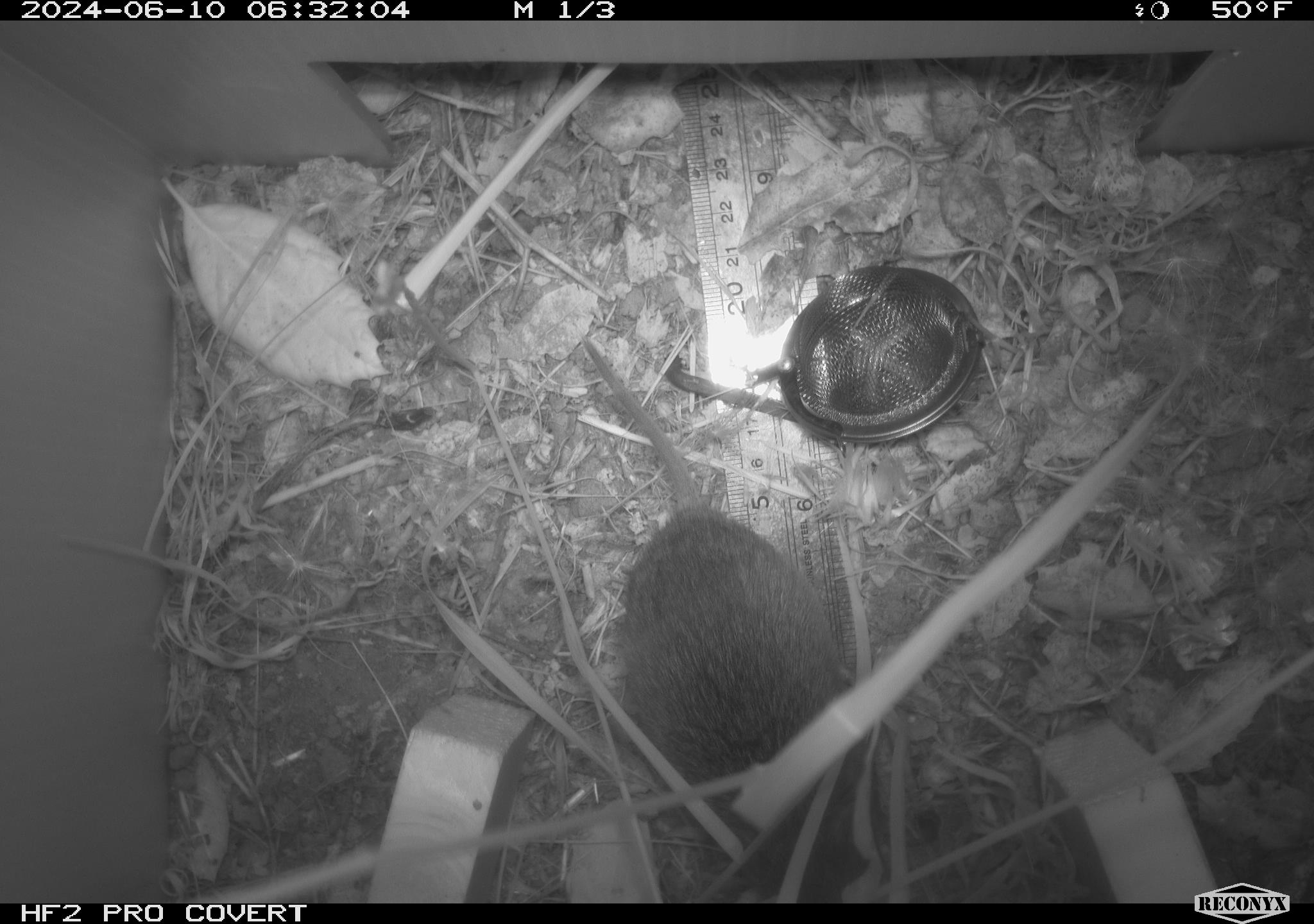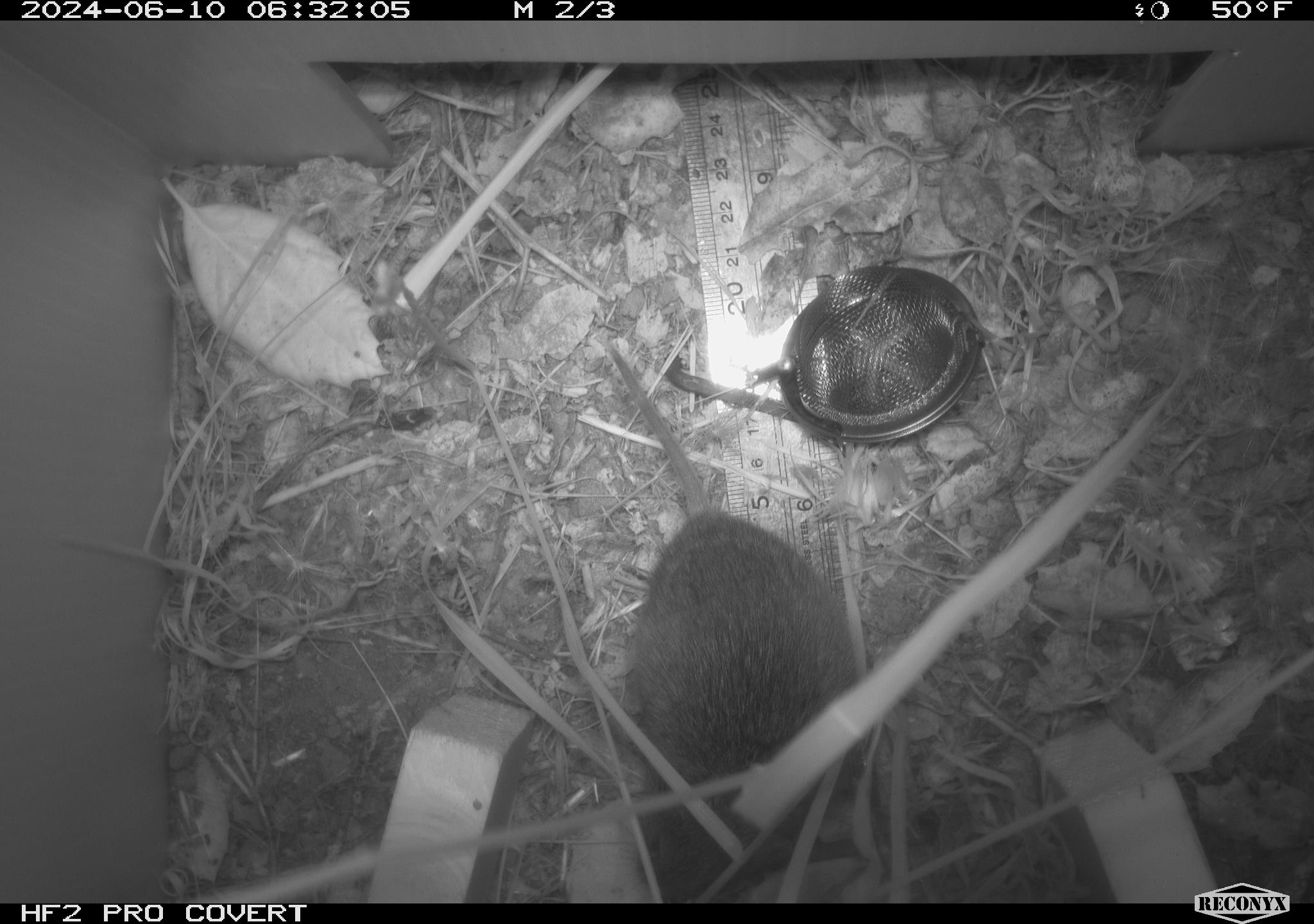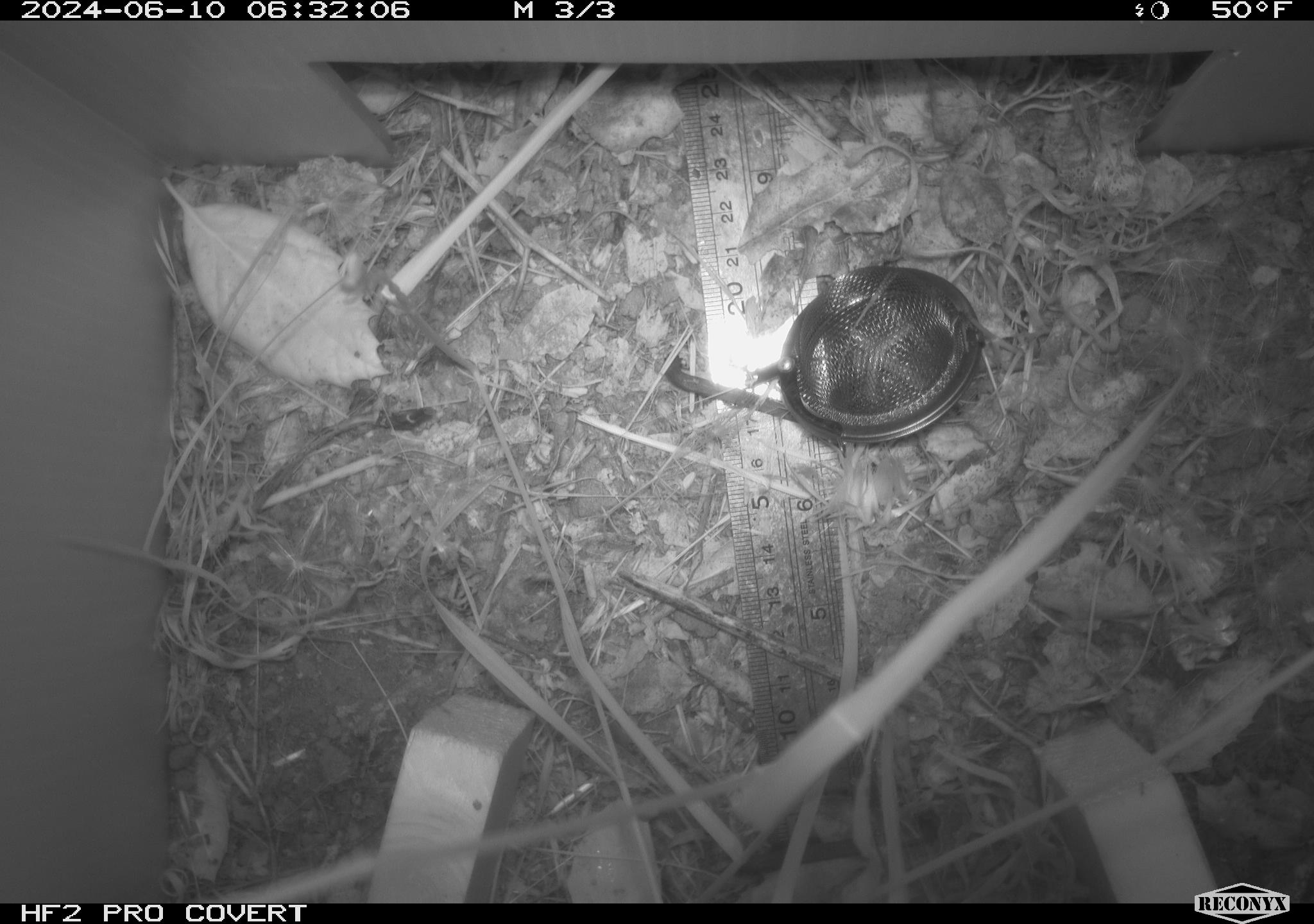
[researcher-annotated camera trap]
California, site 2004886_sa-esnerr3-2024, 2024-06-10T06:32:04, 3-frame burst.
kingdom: Animalia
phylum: Chordata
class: Mammalia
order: Rodentia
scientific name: Rodentia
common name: rodent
Rodent (Rodentia).